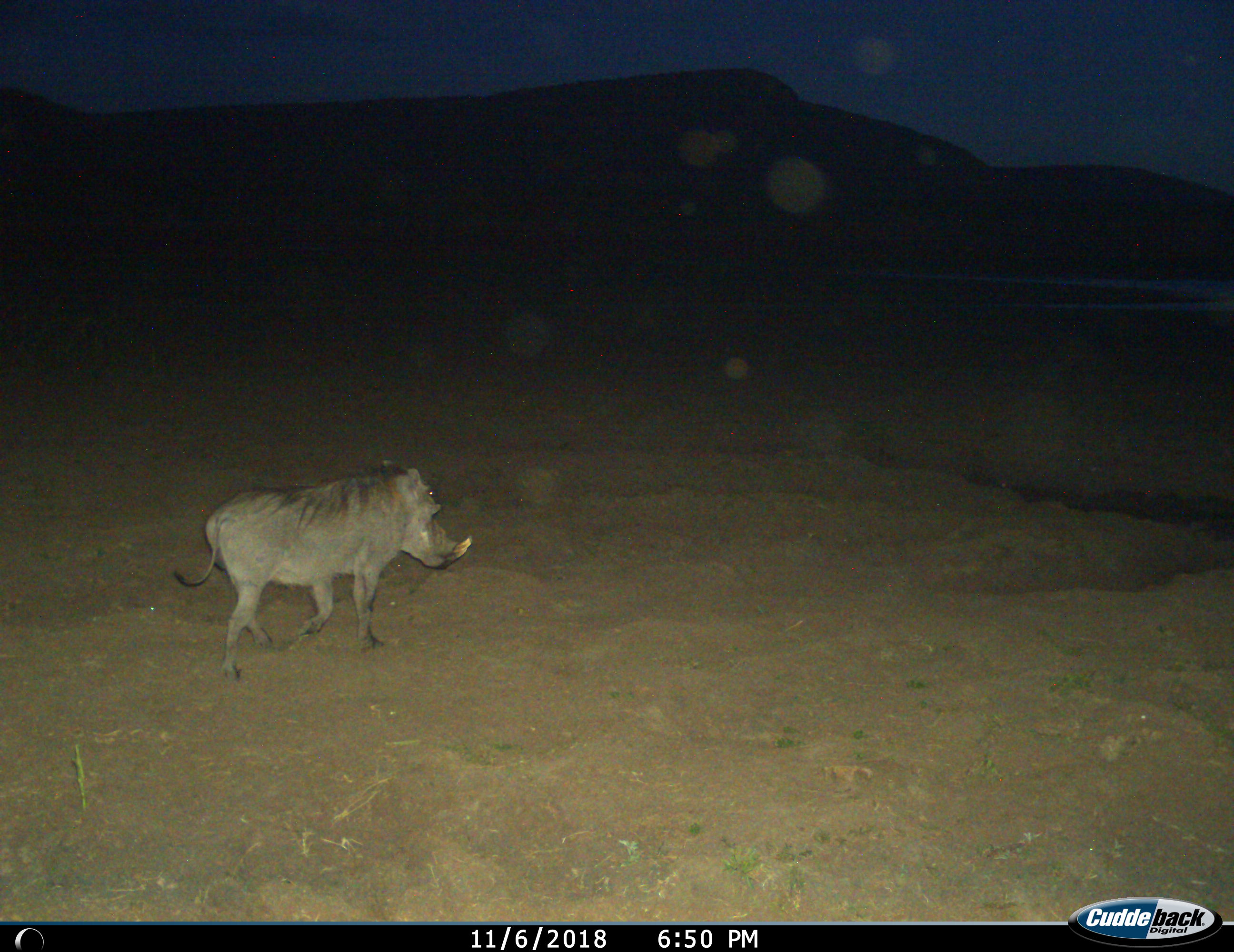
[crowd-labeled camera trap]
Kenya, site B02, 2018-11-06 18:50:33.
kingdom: Animalia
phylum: Chordata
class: Mammalia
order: Artiodactyla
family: Suidae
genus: Phacochoerus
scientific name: Phacochoerus africanus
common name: warthog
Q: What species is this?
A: Warthog (Phacochoerus africanus).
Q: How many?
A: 1.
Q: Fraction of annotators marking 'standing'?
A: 0%.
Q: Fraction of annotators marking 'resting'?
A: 0%.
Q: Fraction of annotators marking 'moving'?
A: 100%.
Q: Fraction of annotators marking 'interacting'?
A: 0%.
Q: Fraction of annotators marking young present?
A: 0%.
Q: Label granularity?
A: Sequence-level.